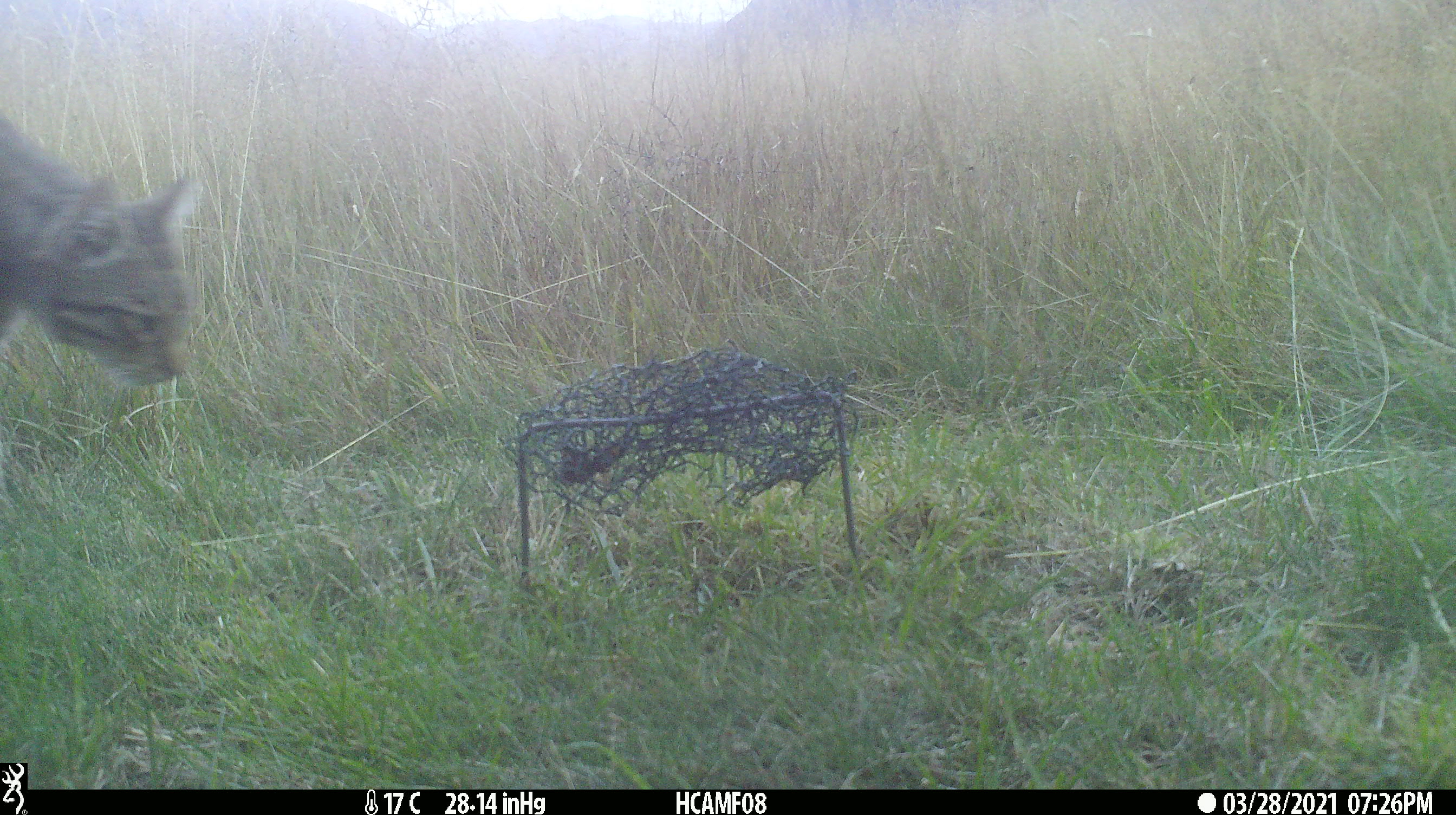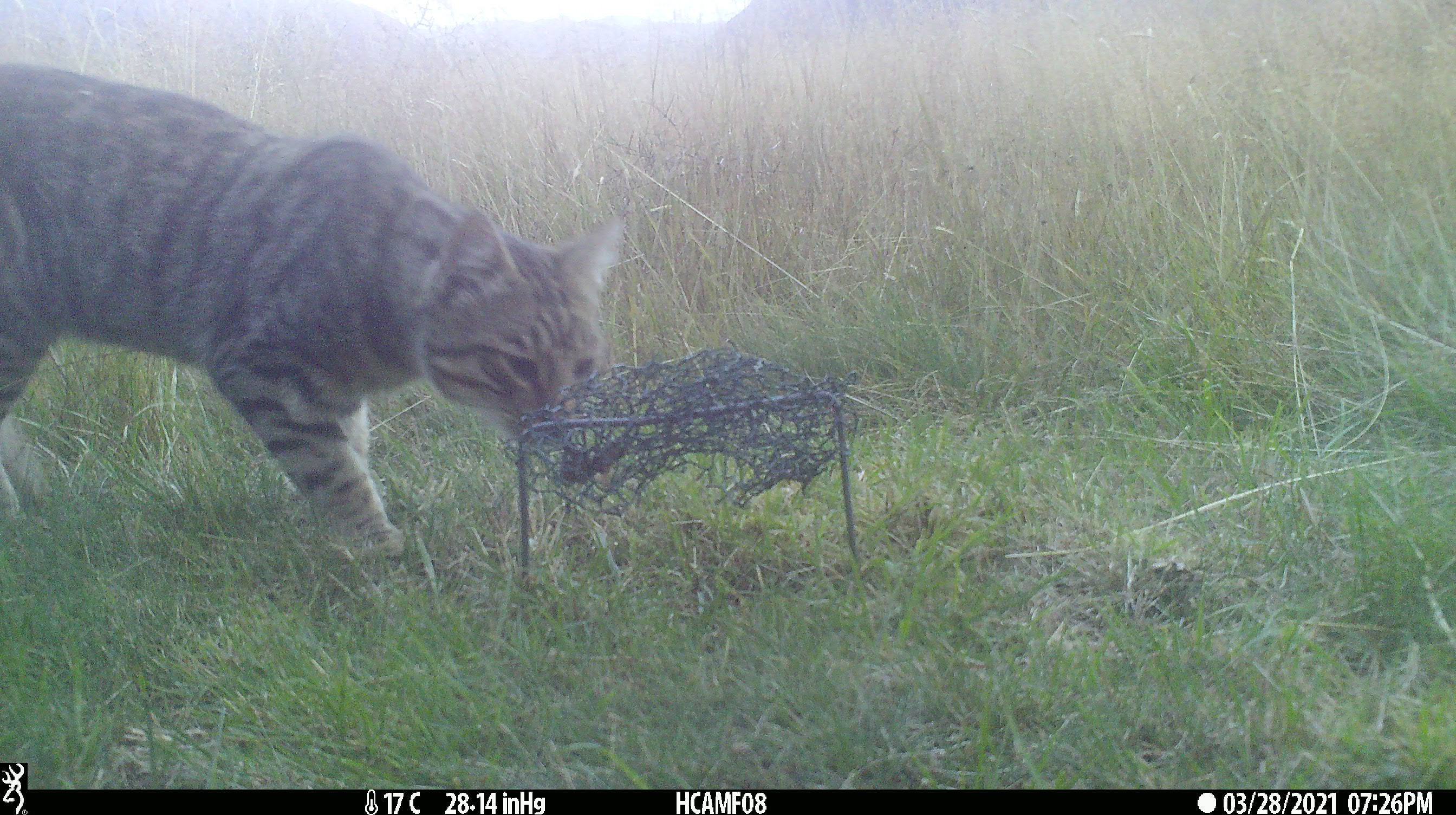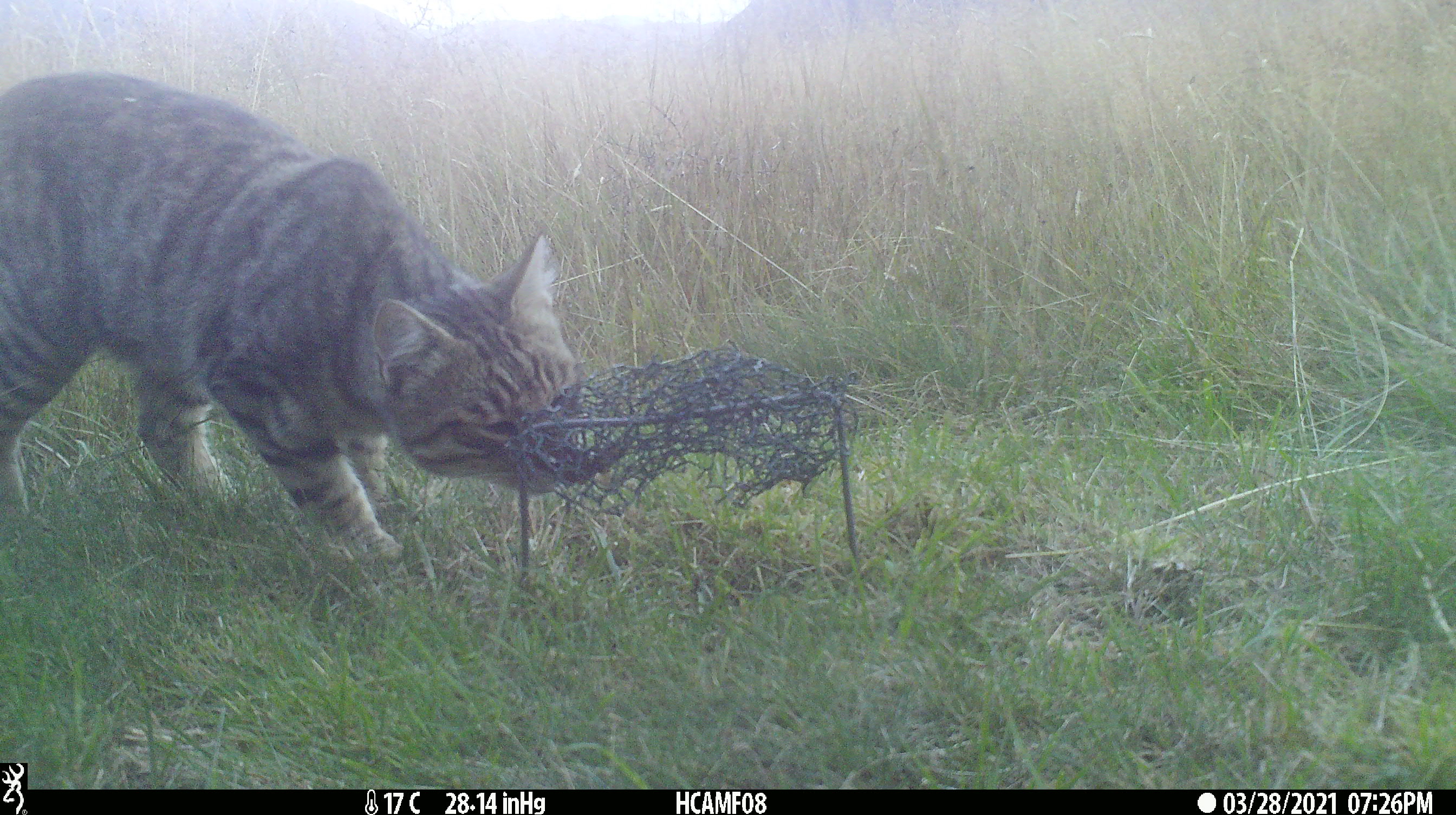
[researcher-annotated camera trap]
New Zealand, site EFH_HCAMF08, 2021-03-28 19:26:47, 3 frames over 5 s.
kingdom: Animalia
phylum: Chordata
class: Mammalia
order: Carnivora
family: Felidae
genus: Felis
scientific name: Felis catus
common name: domestic cat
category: cat